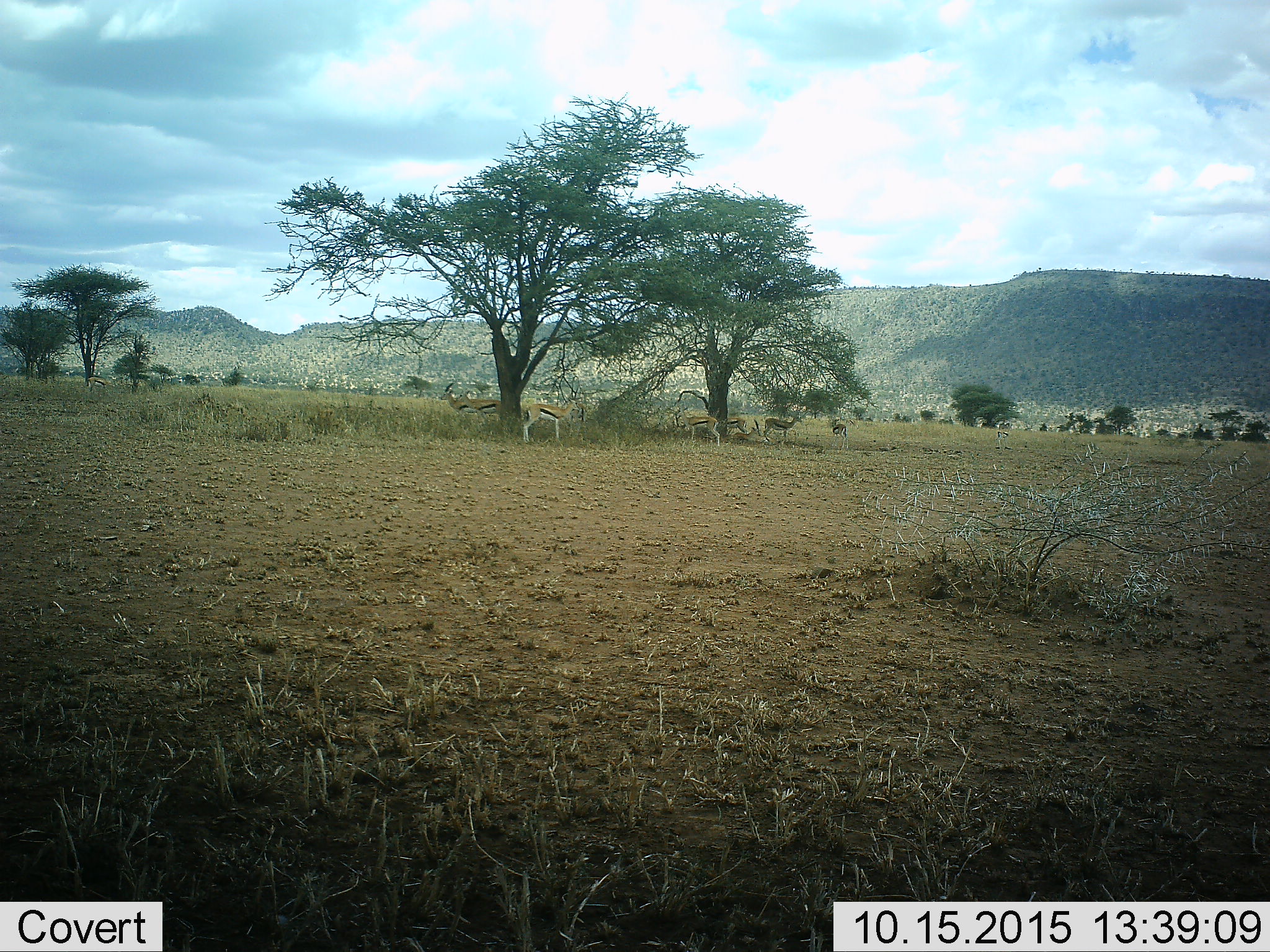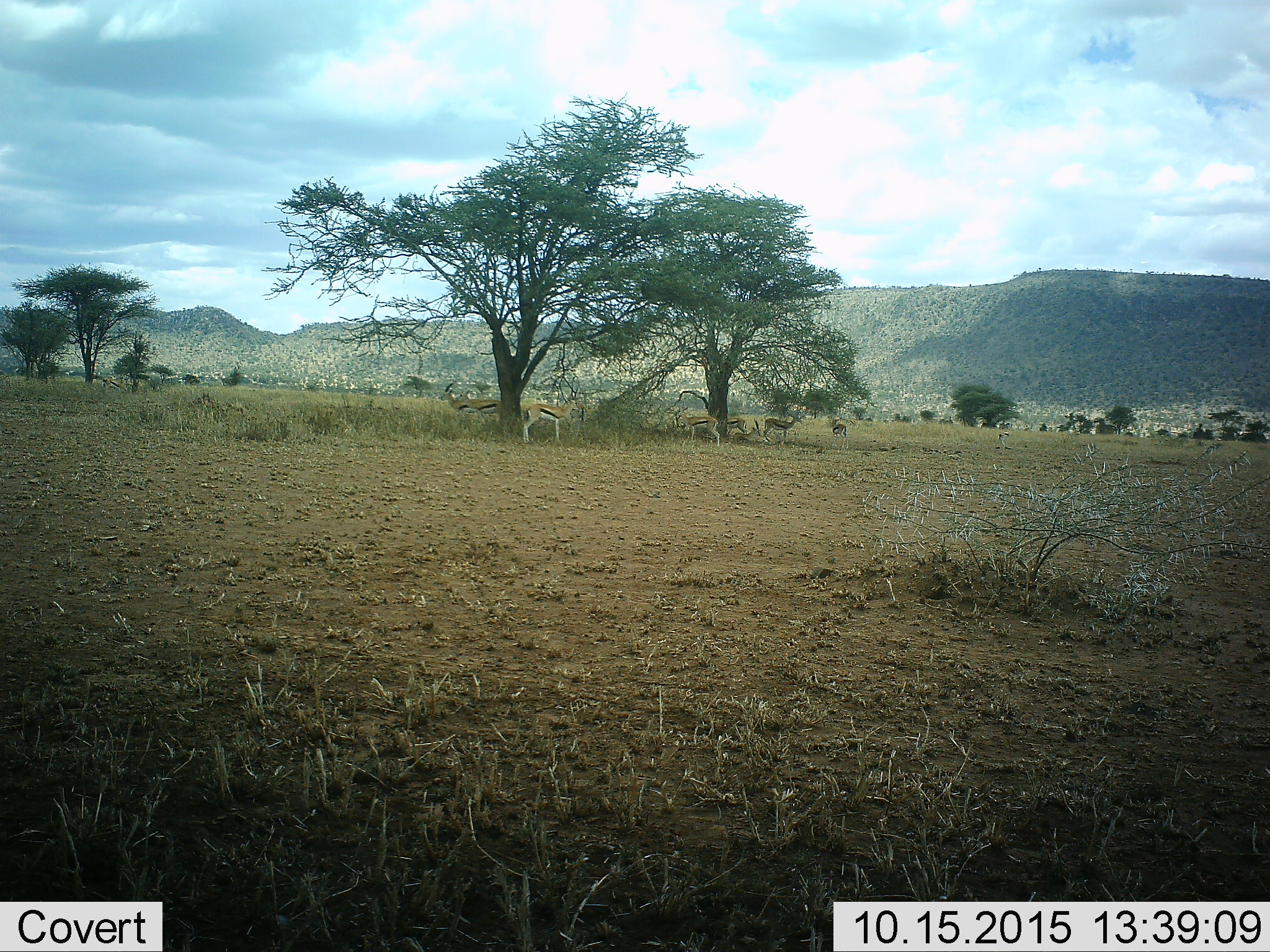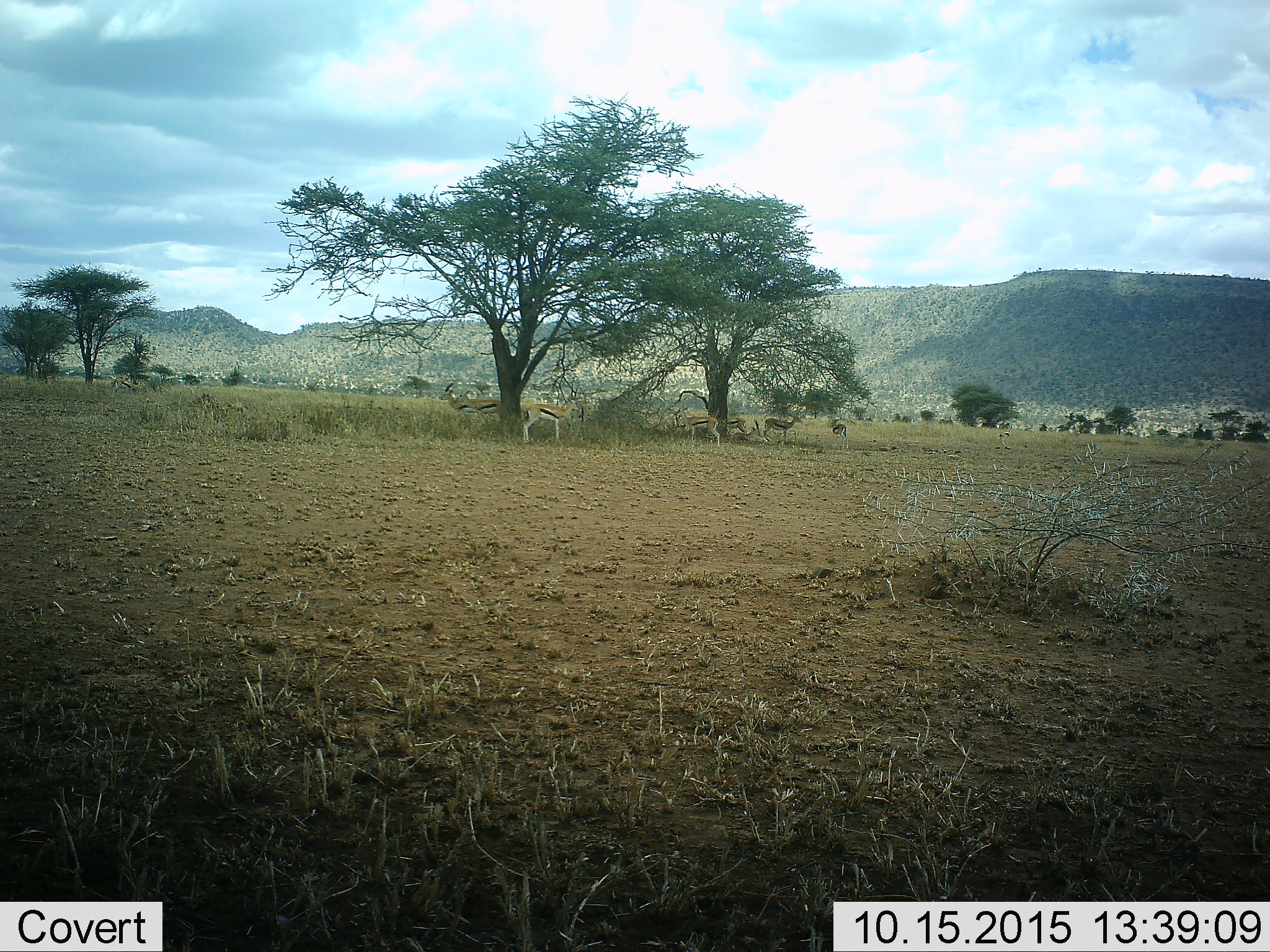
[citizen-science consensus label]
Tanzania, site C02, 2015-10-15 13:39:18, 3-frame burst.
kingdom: Animalia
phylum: Chordata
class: Mammalia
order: Artiodactyla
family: Bovidae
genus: Eudorcas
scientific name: Eudorcas thomsonii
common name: thomson's gazelle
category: gazellethomsons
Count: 8.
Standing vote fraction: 95%.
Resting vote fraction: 47%.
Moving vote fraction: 0%.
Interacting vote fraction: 5%.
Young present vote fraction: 11%.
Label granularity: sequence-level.